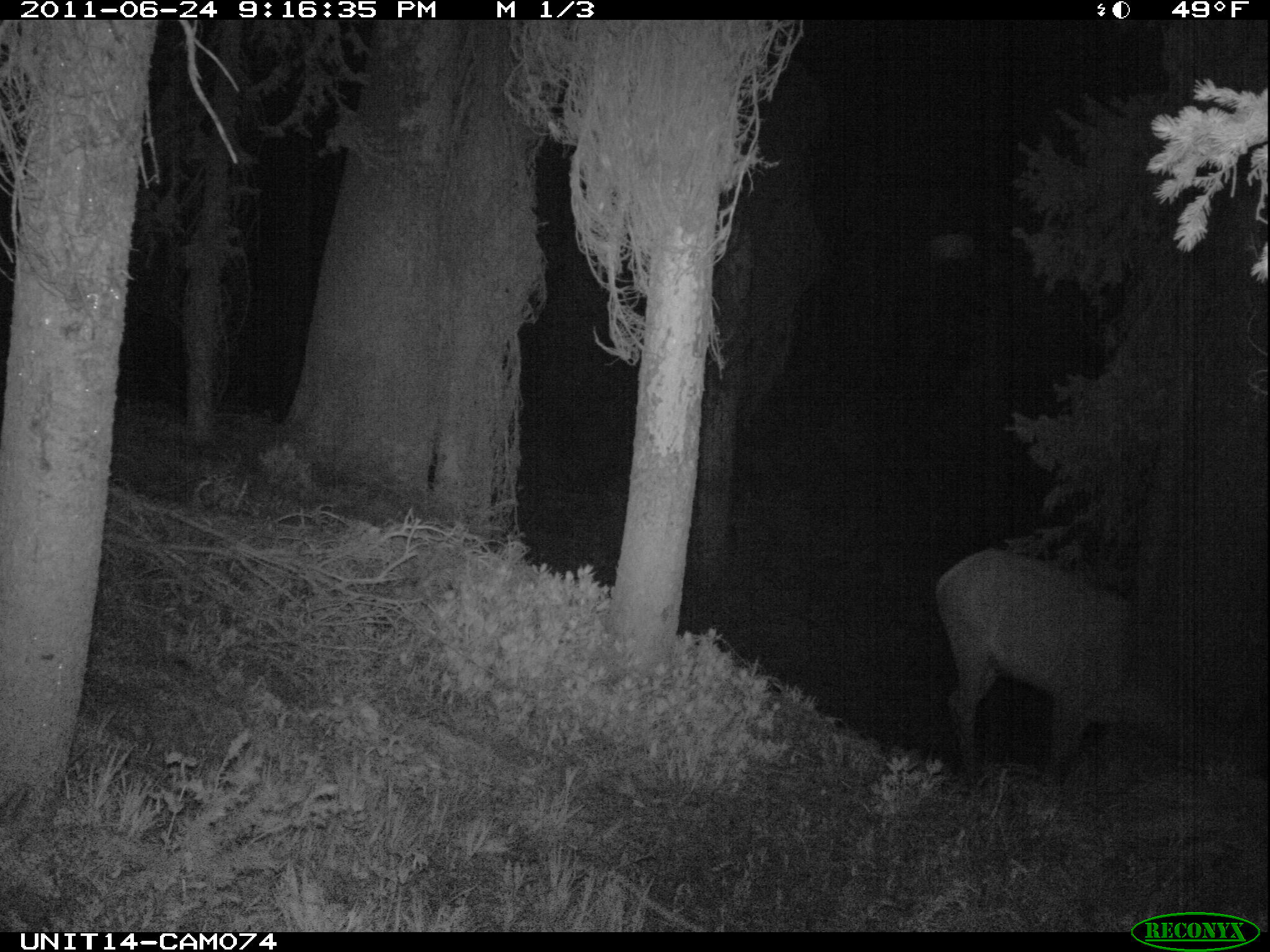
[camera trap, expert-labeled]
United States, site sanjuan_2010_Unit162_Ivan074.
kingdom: Animalia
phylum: Chordata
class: Mammalia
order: Artiodactyla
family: Cervidae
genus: Cervus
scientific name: Cervus elaphus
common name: red deer